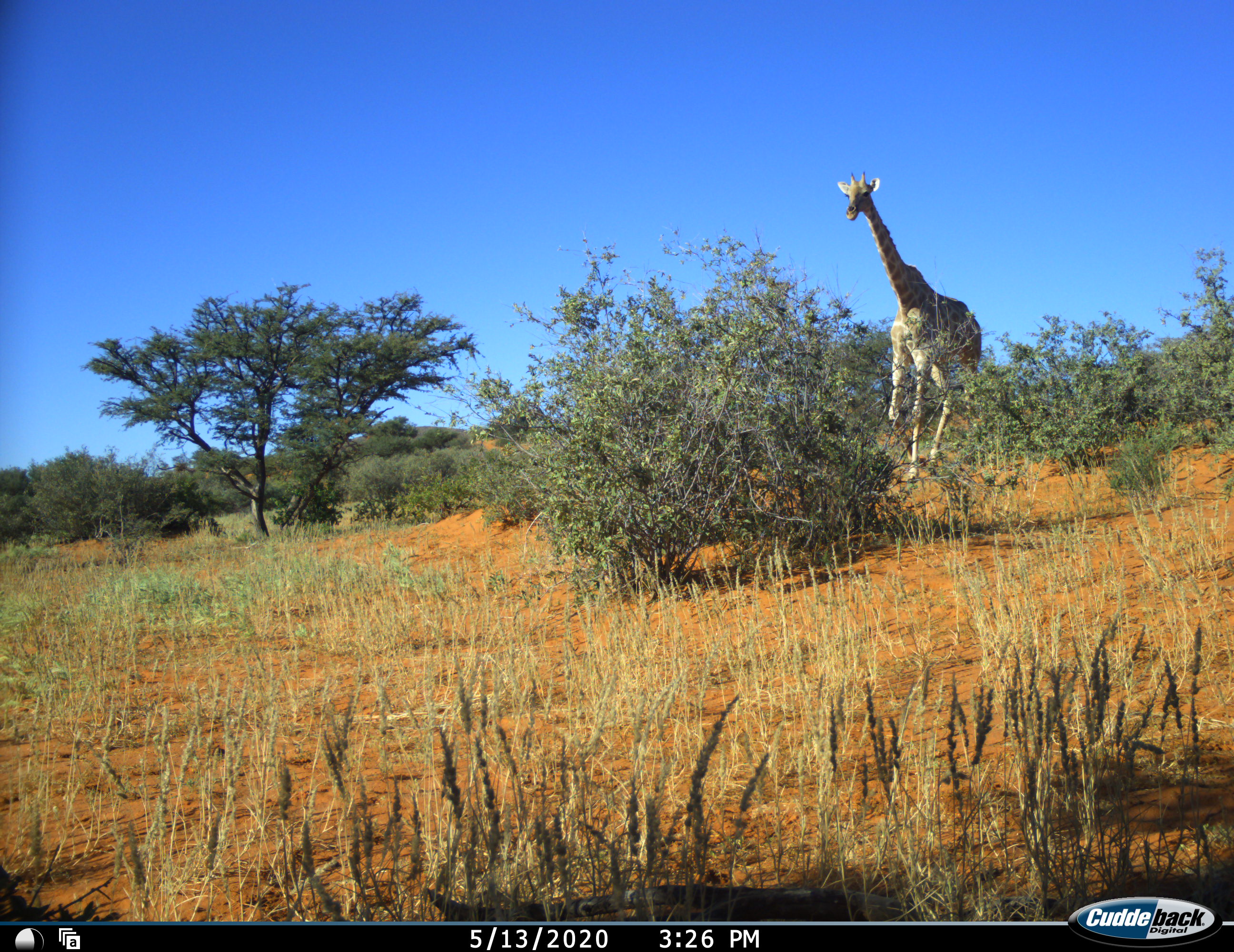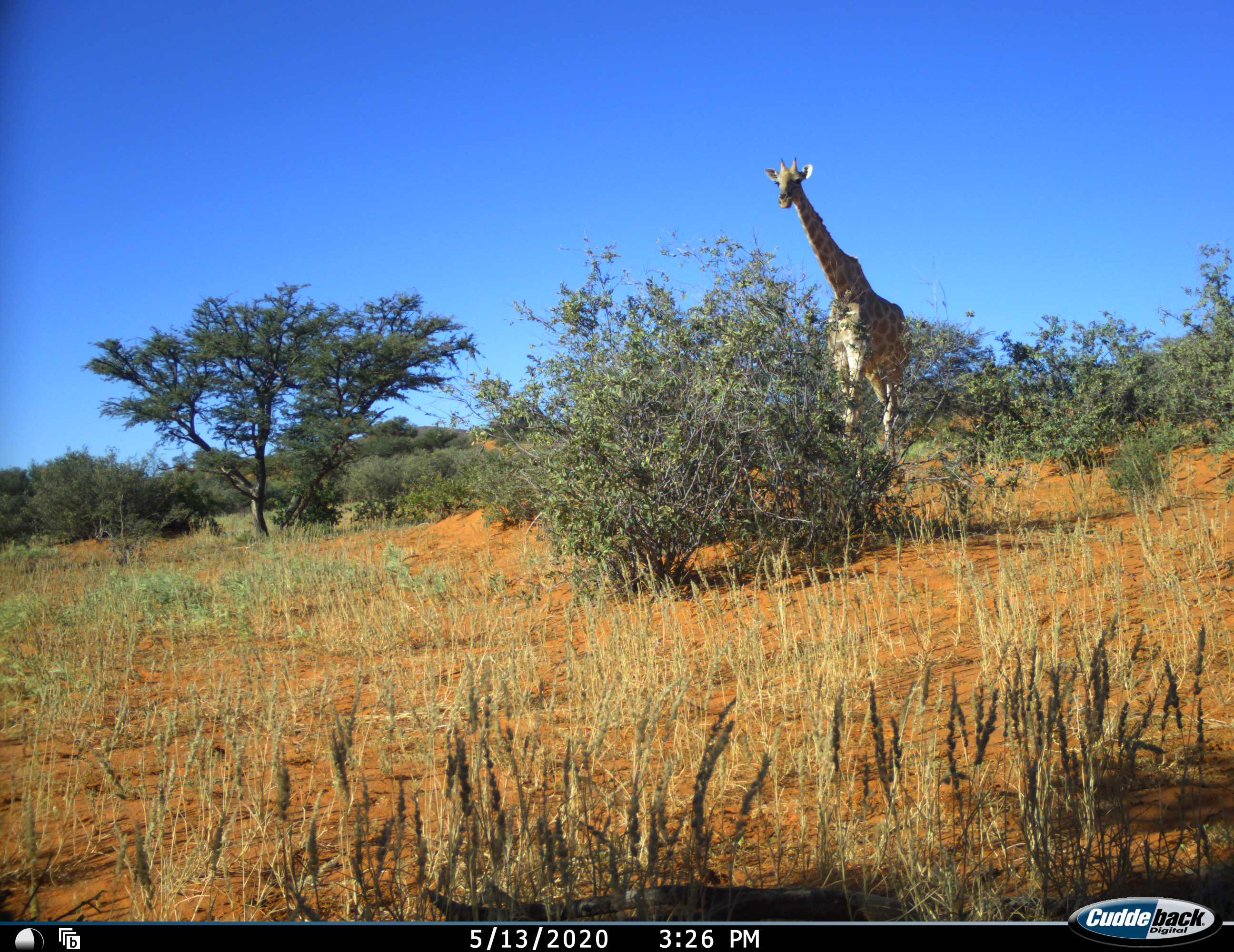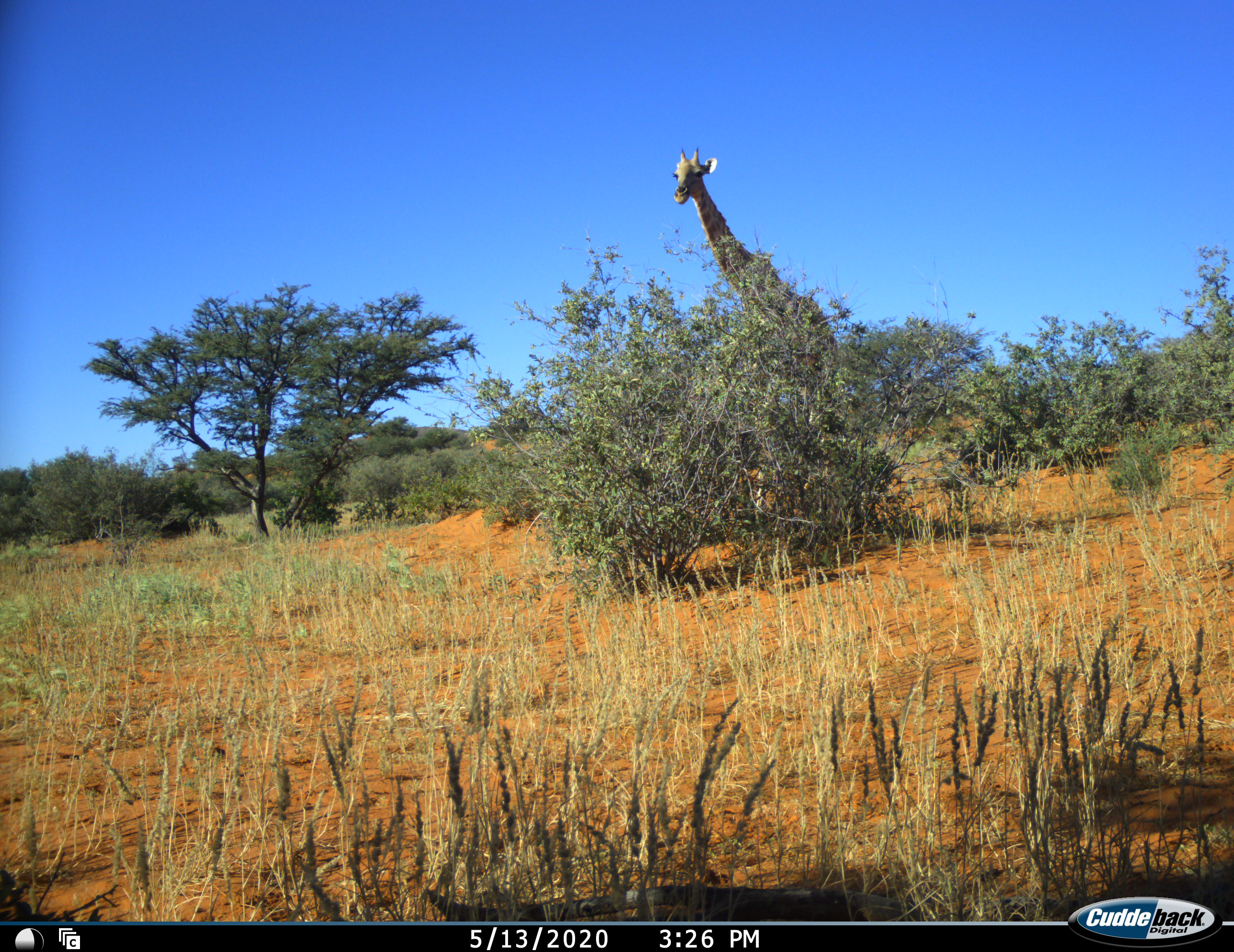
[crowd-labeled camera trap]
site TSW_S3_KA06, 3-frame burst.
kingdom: Animalia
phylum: Chordata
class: Mammalia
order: Artiodactyla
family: Giraffidae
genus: Giraffa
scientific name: Giraffa camelopardalis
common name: giraffe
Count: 1.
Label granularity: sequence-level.